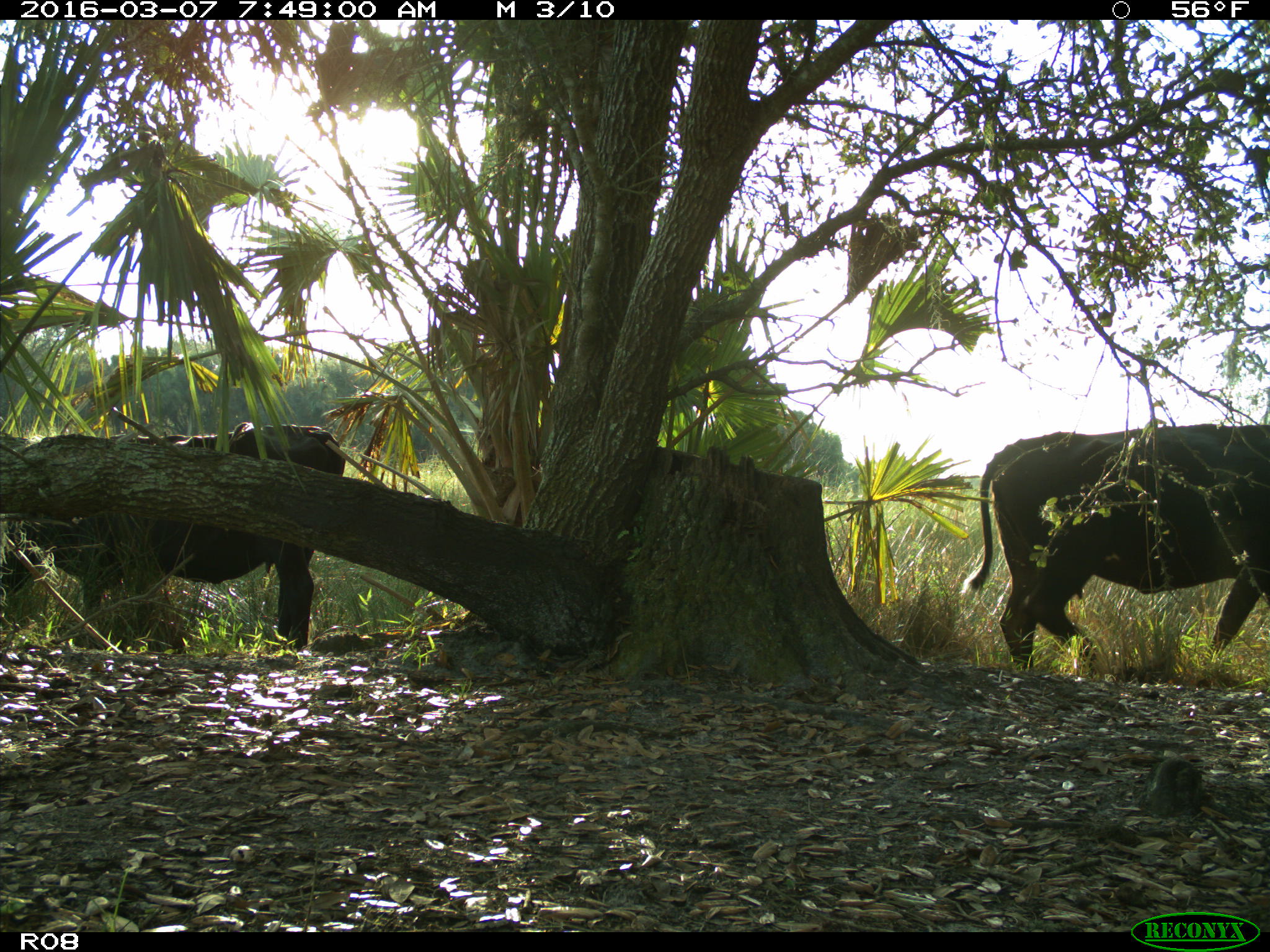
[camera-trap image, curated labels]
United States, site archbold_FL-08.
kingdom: Animalia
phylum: Chordata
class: Mammalia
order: Artiodactyla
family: Bovidae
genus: Bos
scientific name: Bos taurus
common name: domestic cow